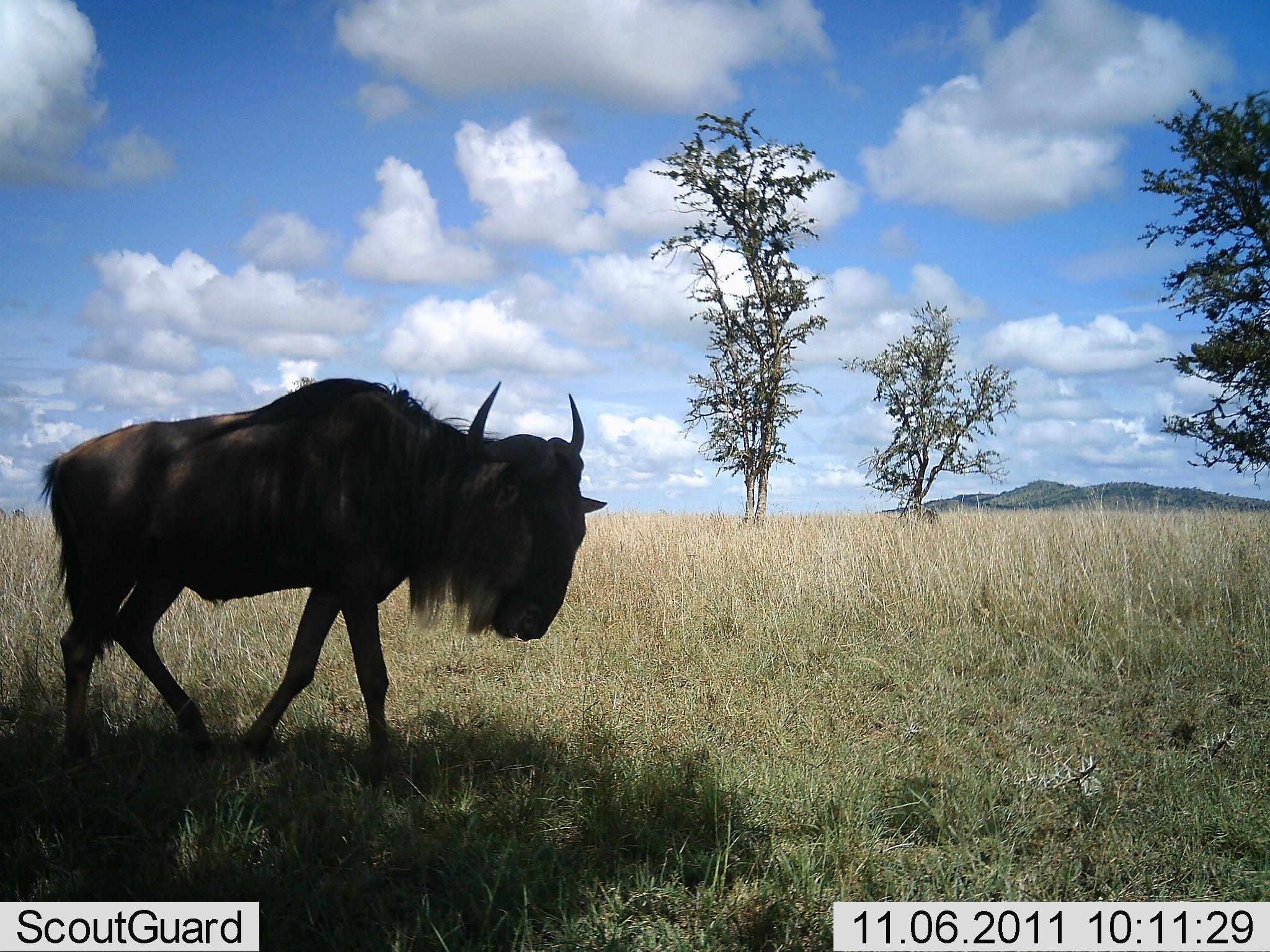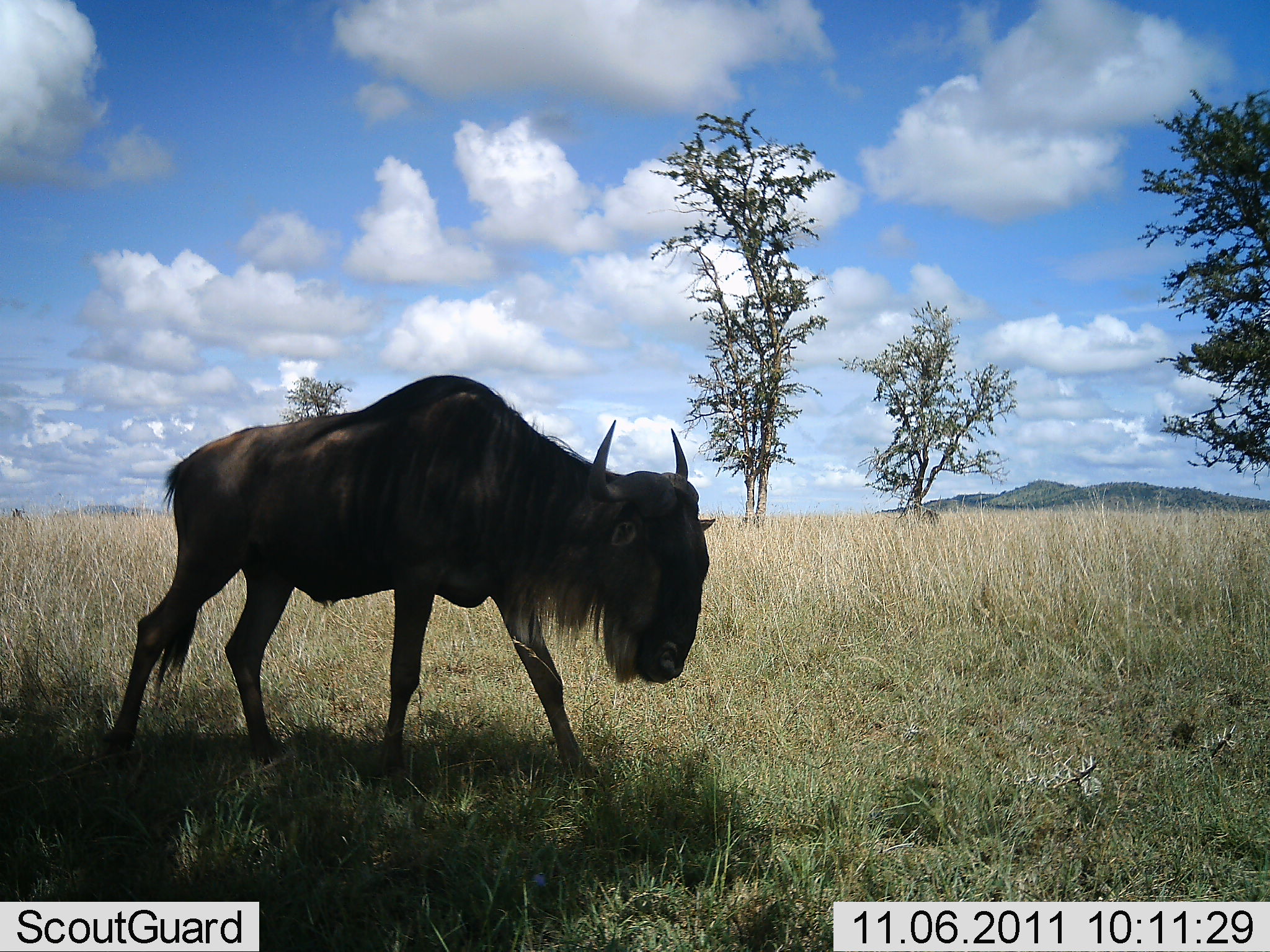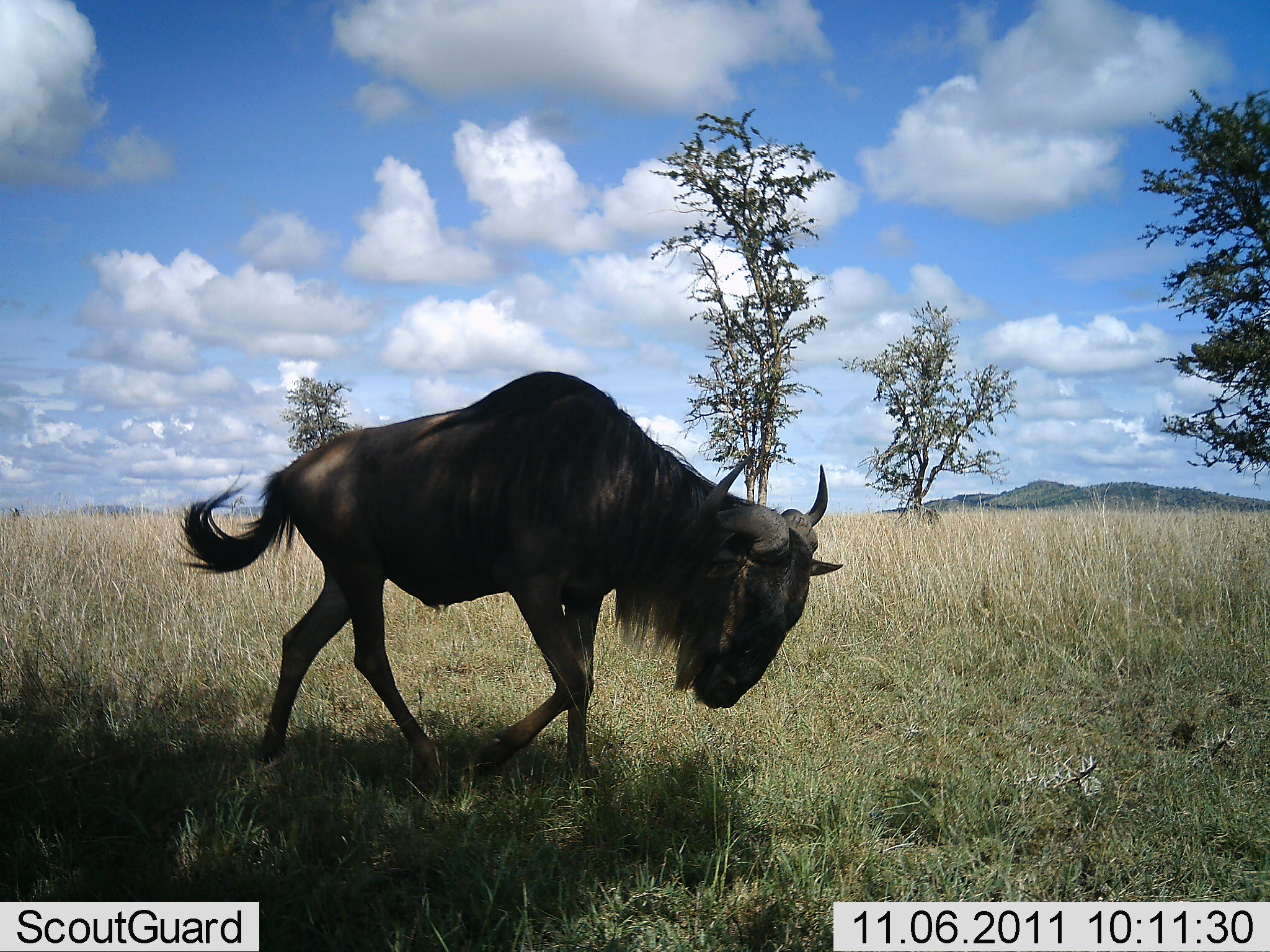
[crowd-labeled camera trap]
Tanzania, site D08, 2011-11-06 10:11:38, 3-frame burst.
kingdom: Animalia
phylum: Chordata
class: Mammalia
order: Artiodactyla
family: Bovidae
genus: Connochaetes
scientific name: Connochaetes taurinus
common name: blue wildebeest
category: wildebeest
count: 1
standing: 4%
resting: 0%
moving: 100%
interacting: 0%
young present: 0%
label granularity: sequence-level